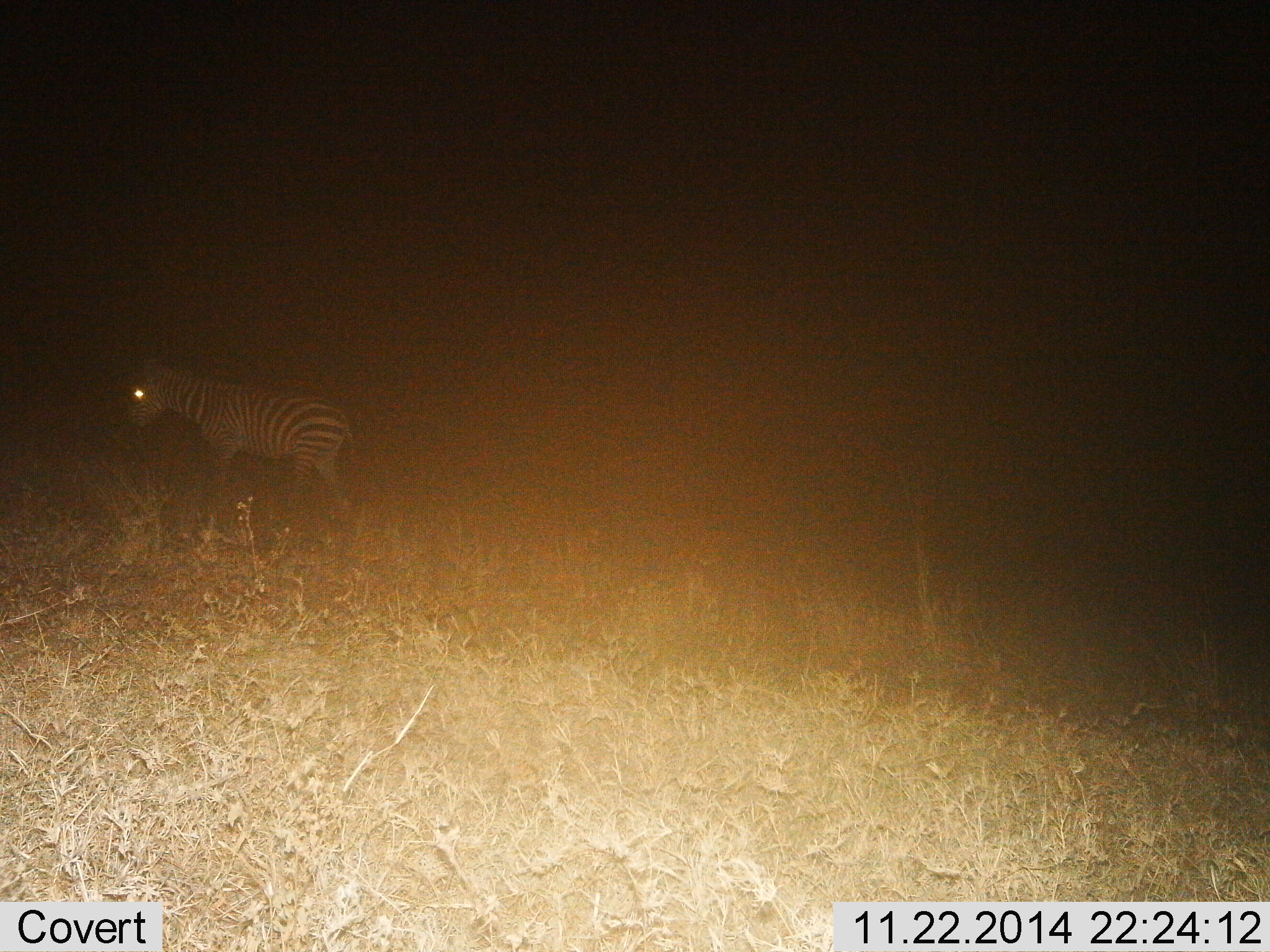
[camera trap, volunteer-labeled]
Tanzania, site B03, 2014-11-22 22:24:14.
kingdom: Animalia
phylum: Chordata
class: Mammalia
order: Perissodactyla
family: Equidae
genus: Equus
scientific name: Equus quagga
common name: plains zebra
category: zebra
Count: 1.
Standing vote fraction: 30%.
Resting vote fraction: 0%.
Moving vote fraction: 70%.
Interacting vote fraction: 0%.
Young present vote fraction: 0%.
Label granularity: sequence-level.